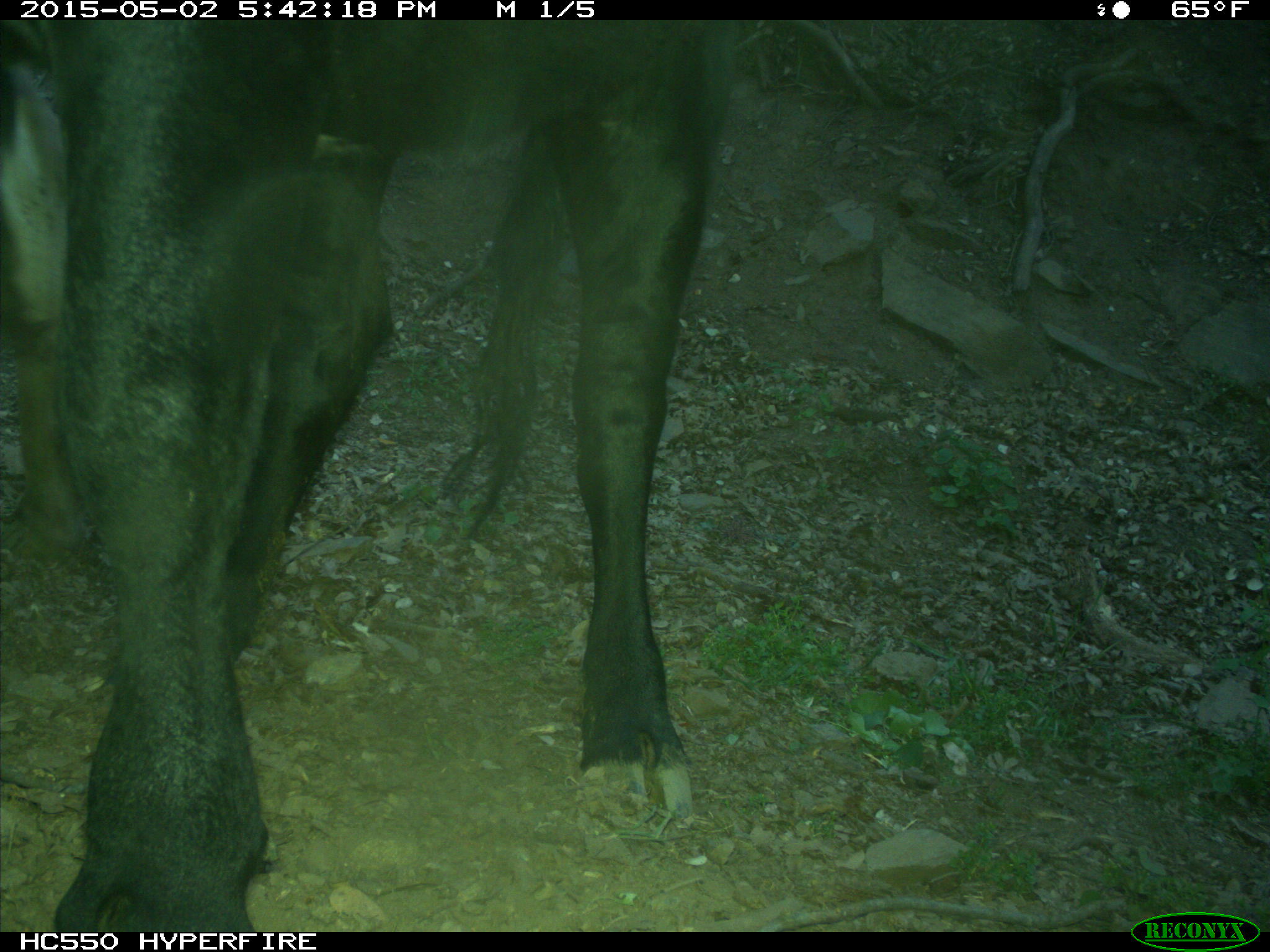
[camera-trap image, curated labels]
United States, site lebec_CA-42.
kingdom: Animalia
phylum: Chordata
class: Mammalia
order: Artiodactyla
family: Bovidae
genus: Bos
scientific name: Bos taurus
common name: domestic cow